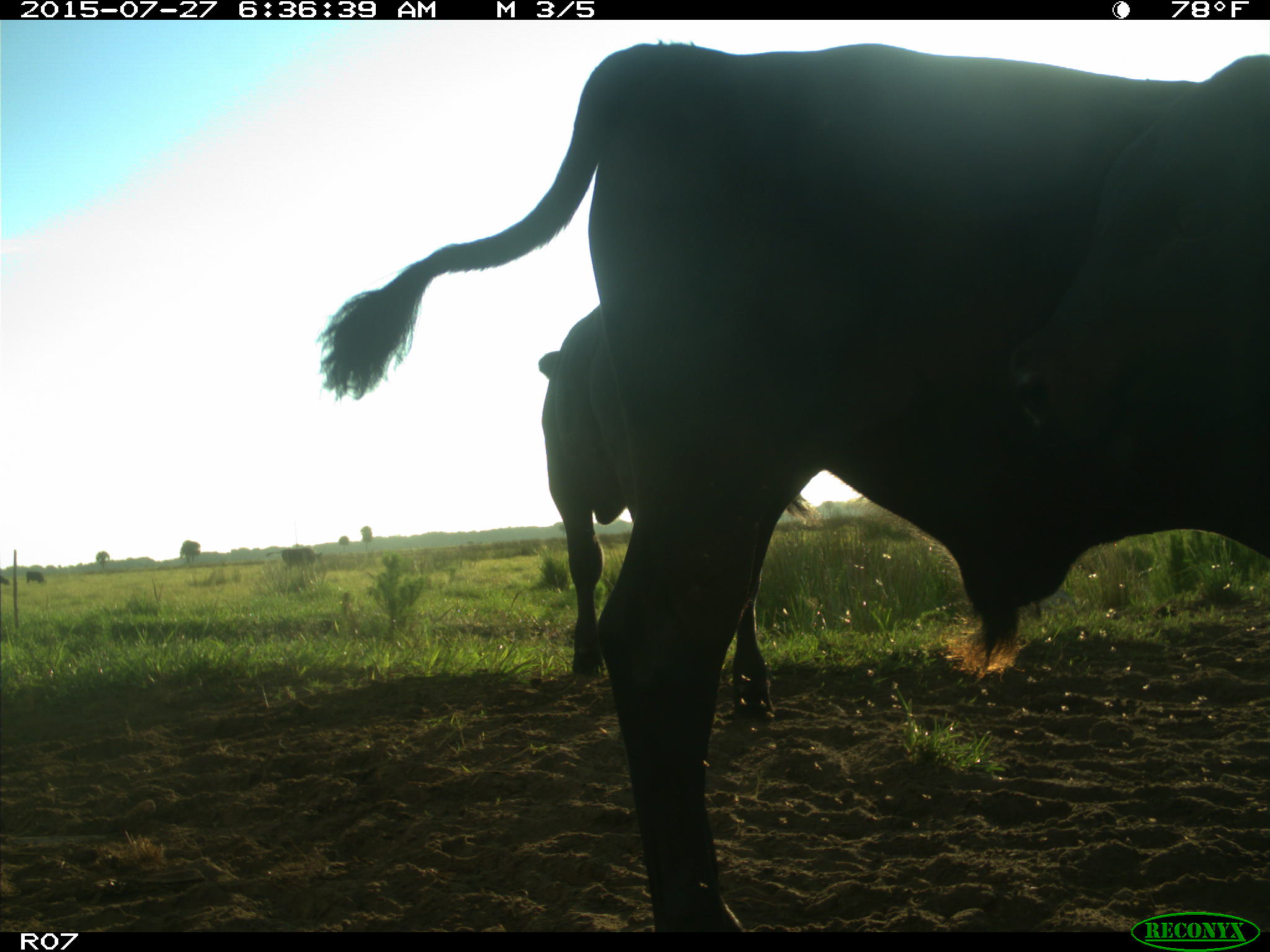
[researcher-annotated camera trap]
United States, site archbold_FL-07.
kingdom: Animalia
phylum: Chordata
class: Mammalia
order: Artiodactyla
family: Bovidae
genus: Bos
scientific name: Bos taurus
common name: domestic cow